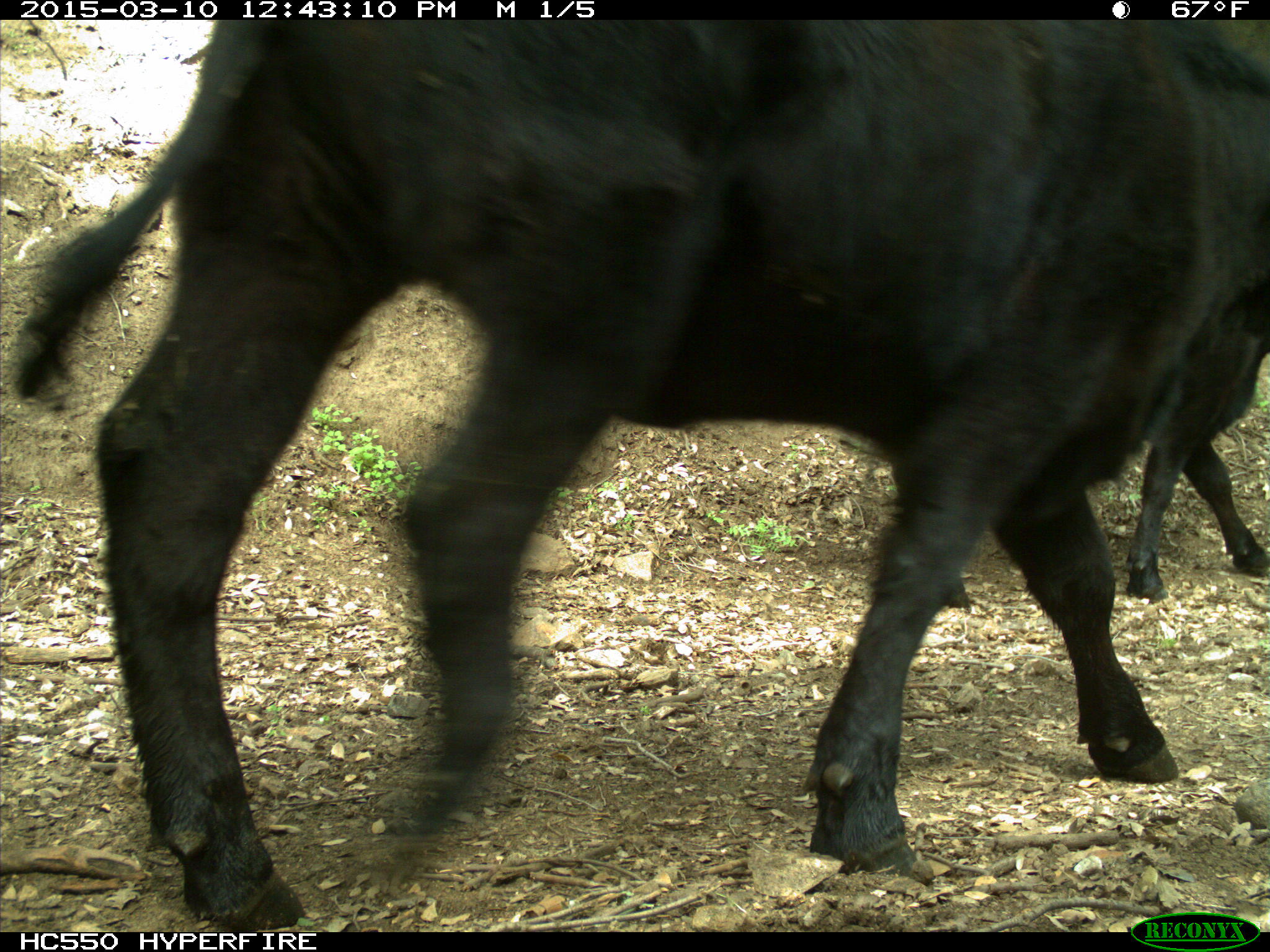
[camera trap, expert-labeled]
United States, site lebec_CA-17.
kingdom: Animalia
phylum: Chordata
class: Mammalia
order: Artiodactyla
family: Bovidae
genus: Bos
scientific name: Bos taurus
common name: domestic cow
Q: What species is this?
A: Bos taurus (domestic cow).